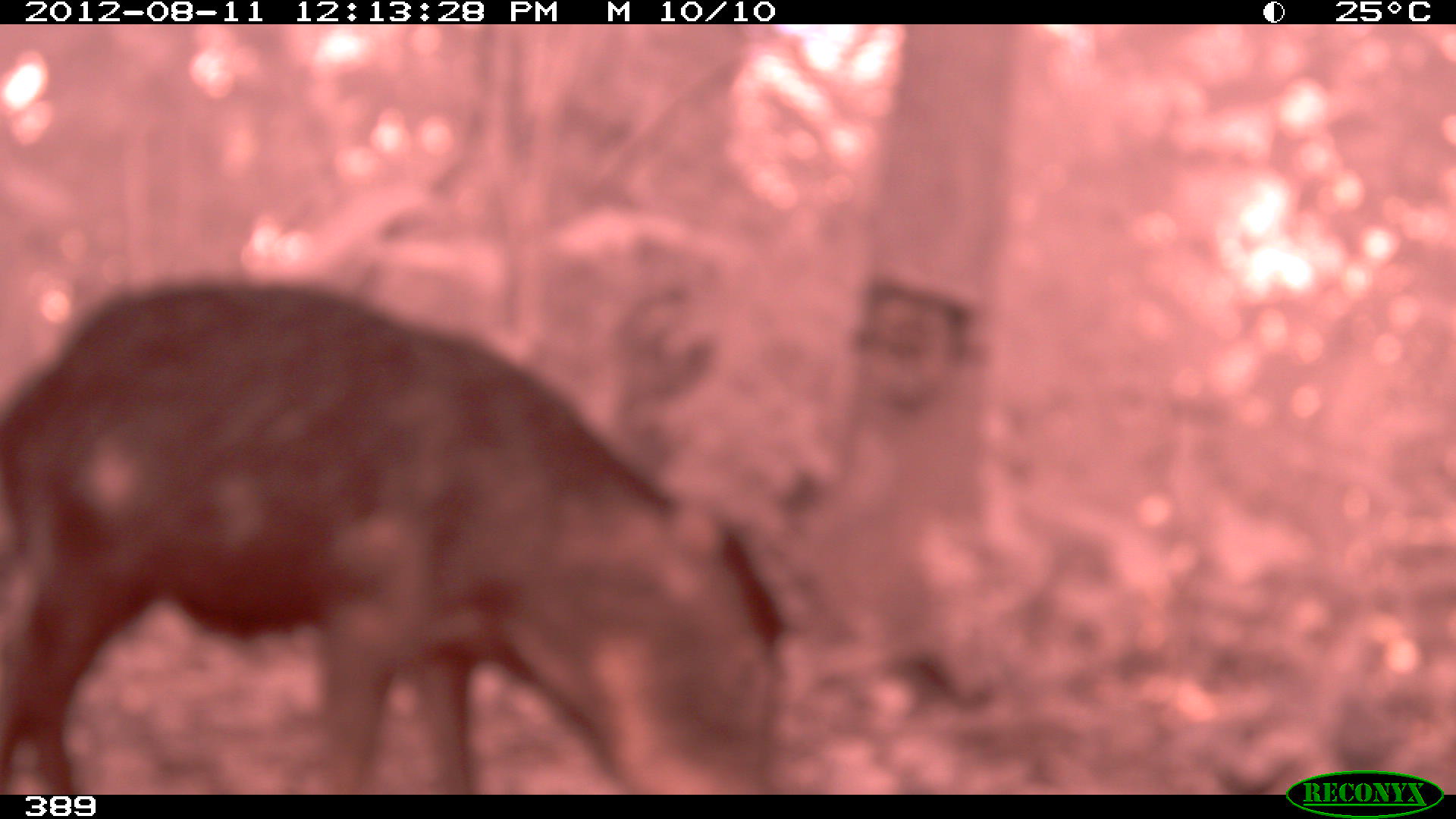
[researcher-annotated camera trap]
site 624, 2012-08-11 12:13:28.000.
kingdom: Animalia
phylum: Chordata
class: Mammalia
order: Artiodactyla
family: Tayassuidae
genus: Tayassu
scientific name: Tayassu pecari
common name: white-lipped peccary